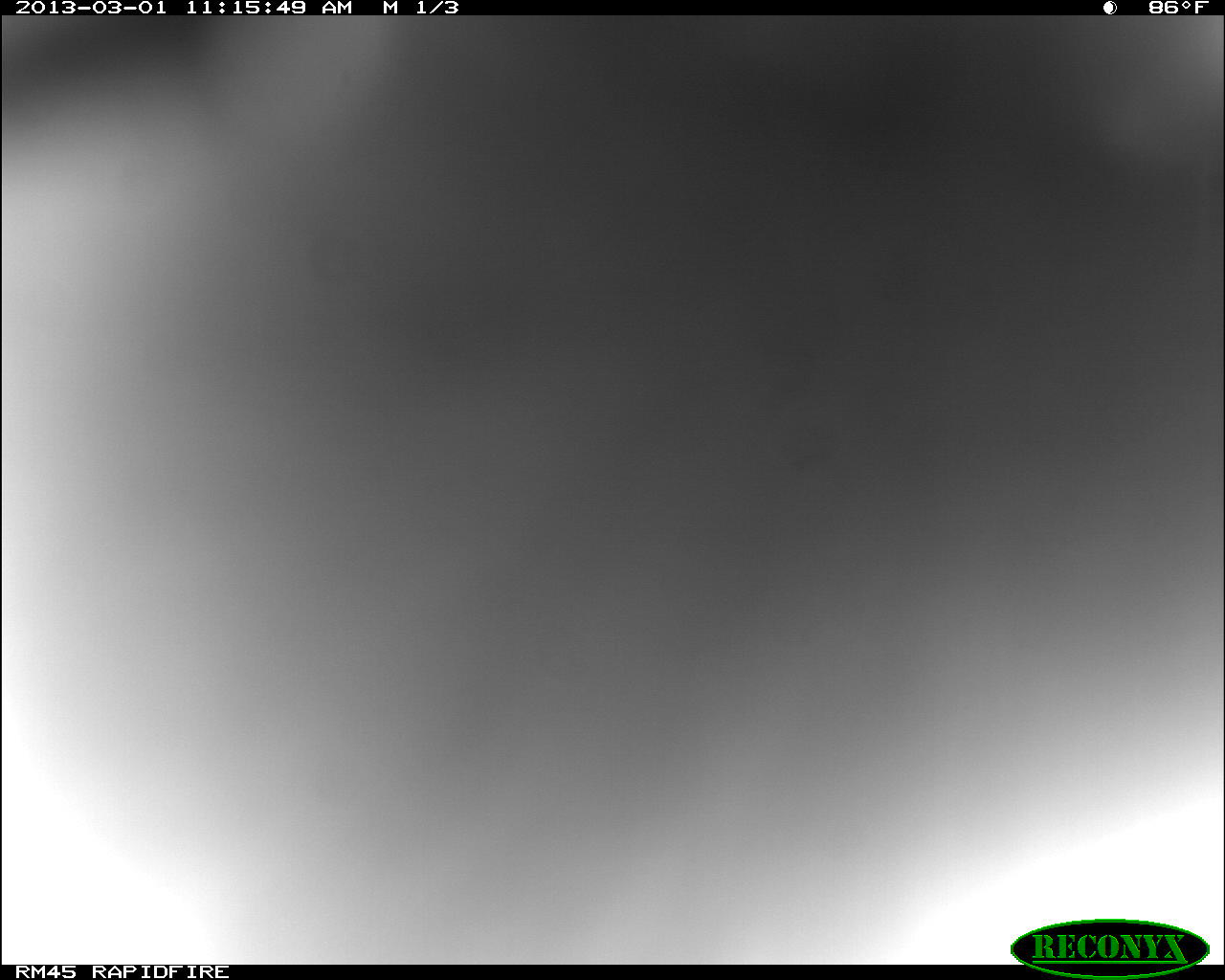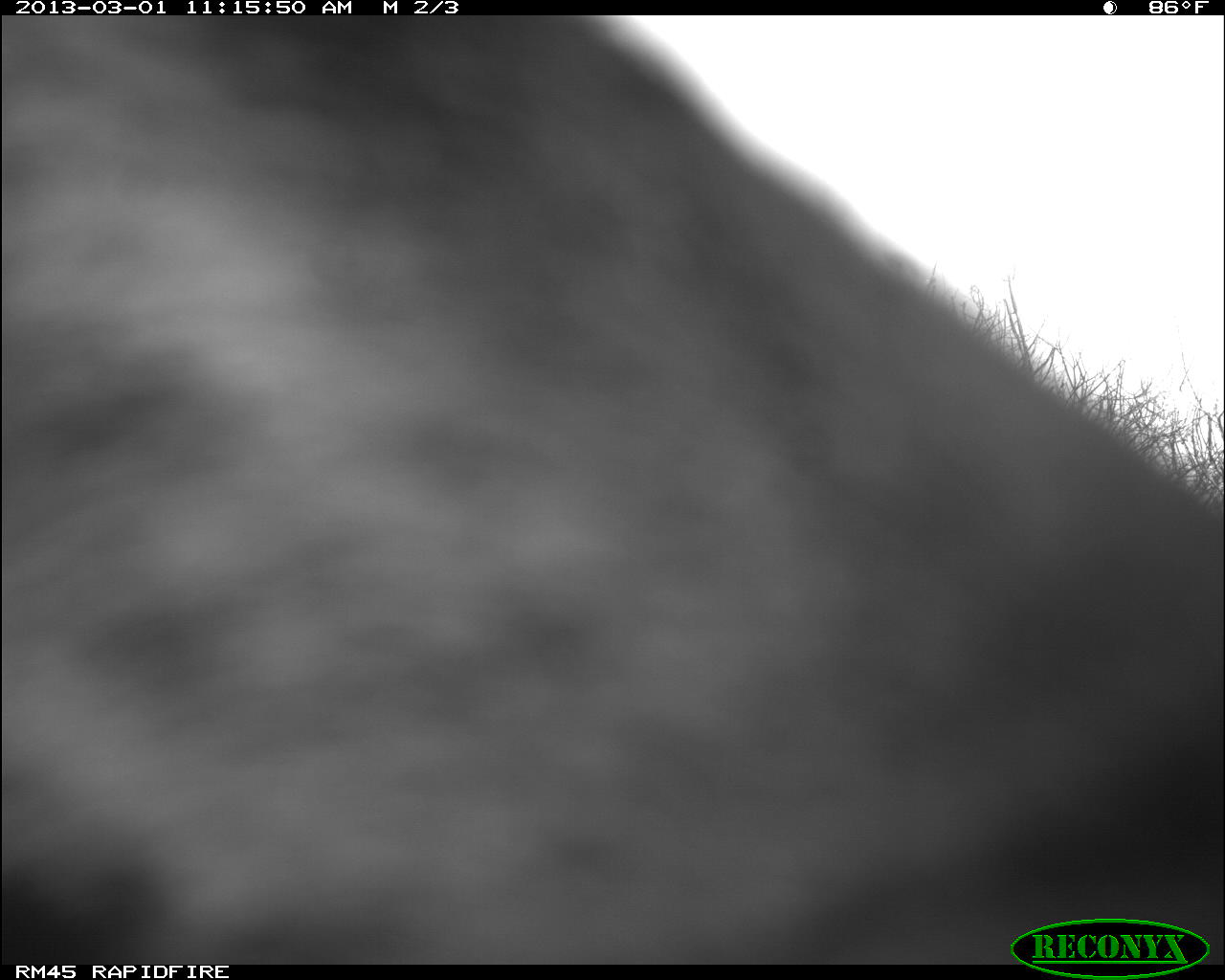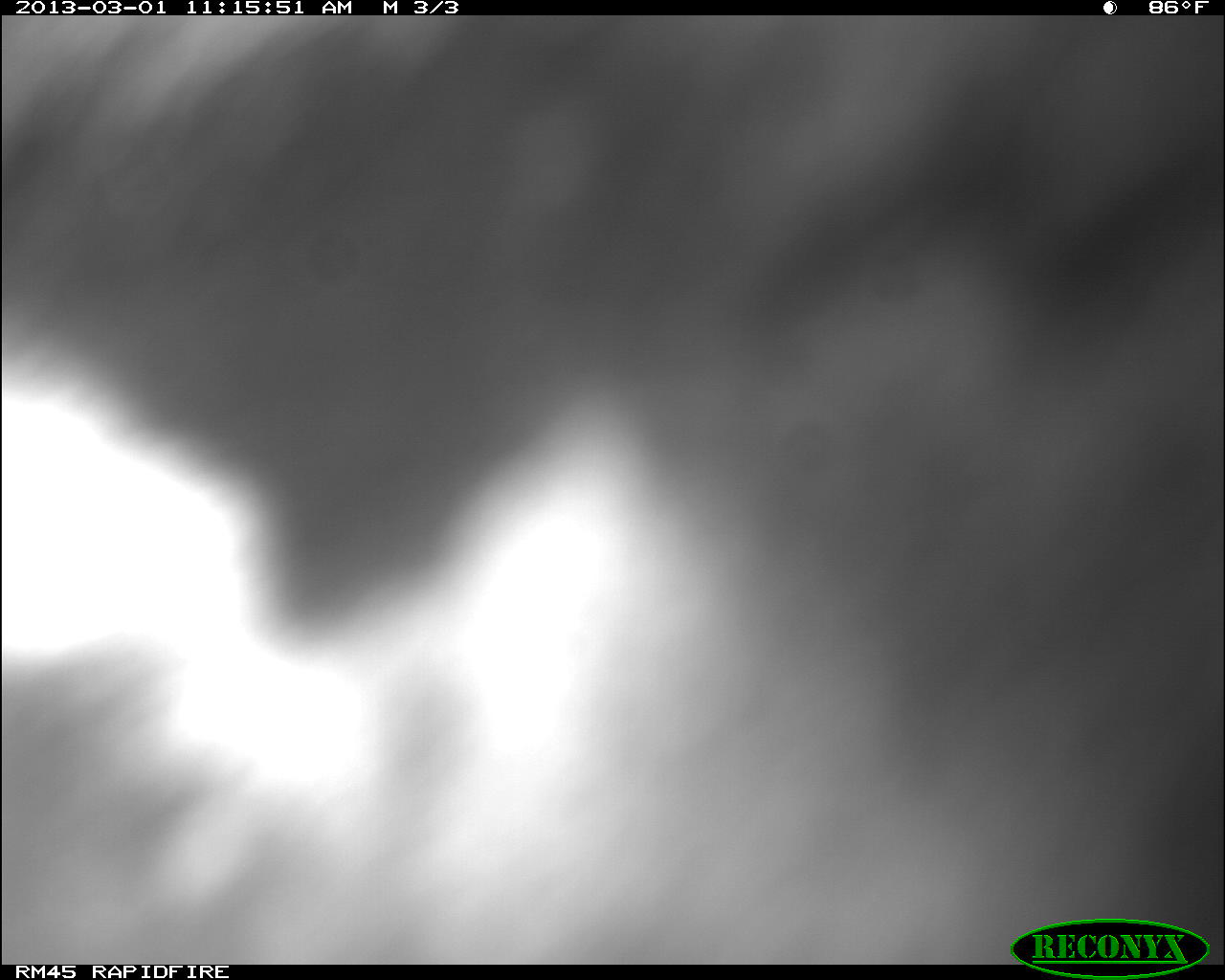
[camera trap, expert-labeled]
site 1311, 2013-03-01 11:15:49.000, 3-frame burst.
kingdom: Animalia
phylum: Chordata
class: Mammalia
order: Artiodactyla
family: Bovidae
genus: Aepyceros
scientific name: Aepyceros melampus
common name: impala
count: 1